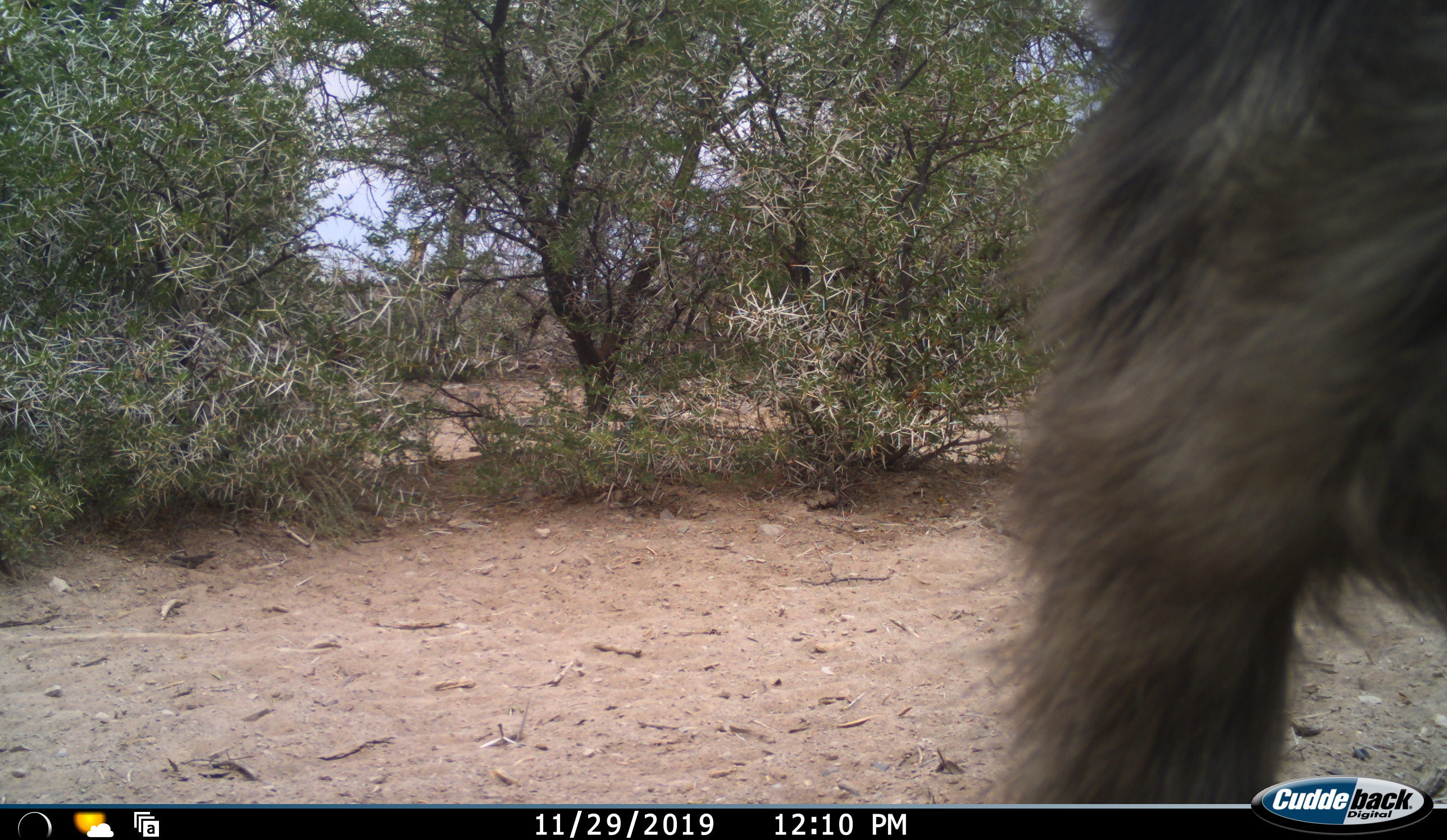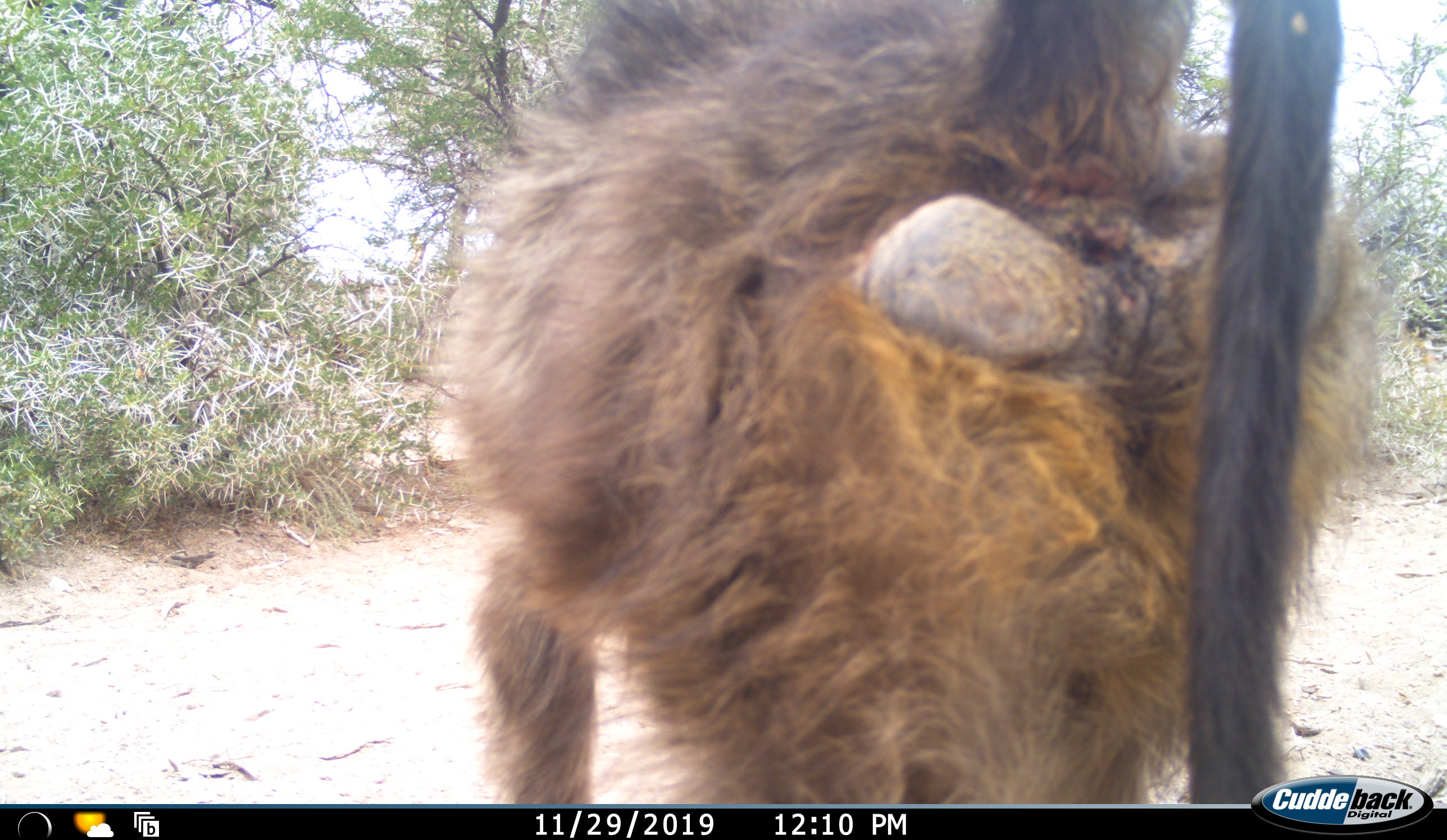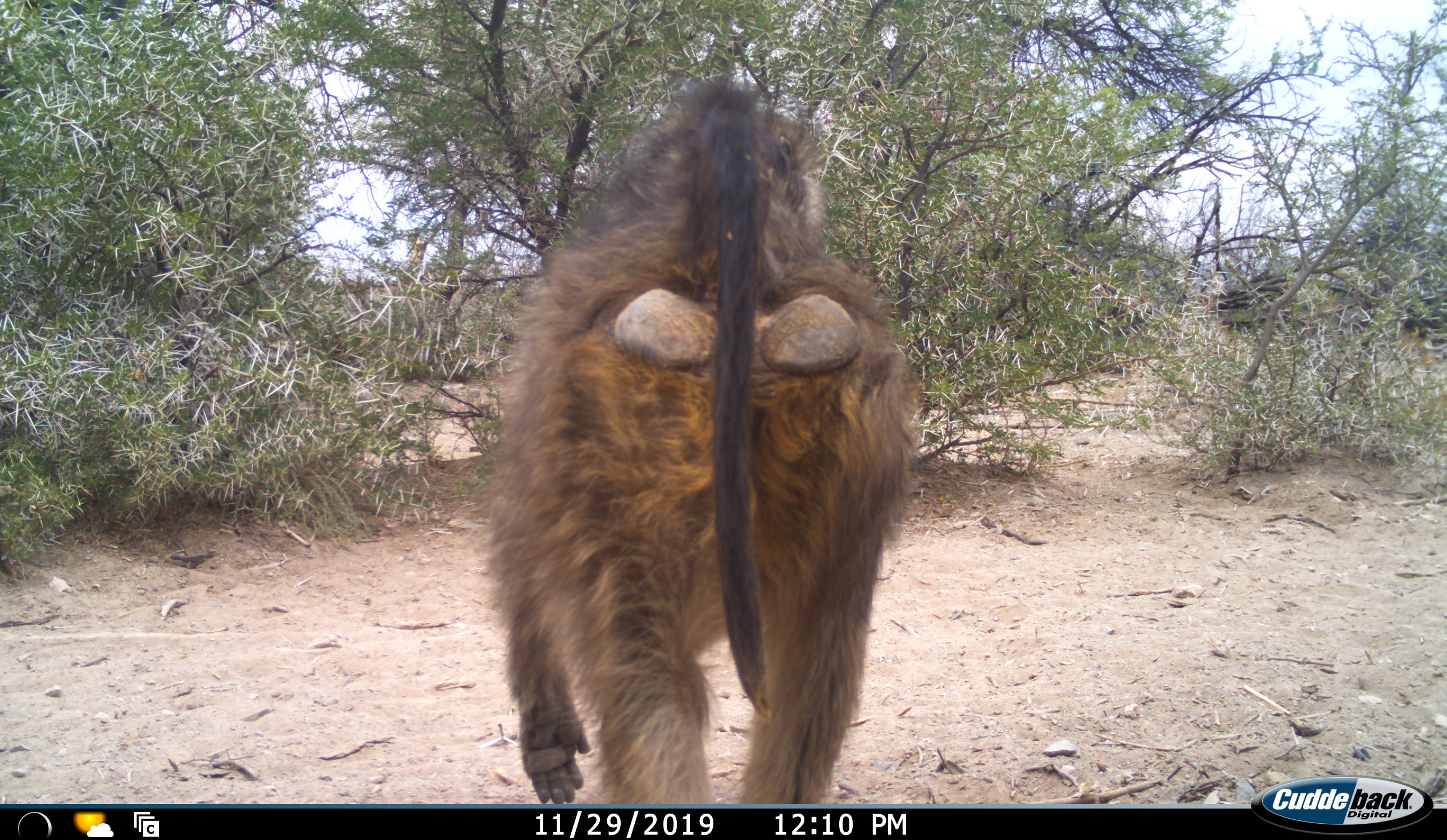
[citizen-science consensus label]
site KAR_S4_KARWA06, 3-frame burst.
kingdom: Animalia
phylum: Chordata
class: Mammalia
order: Primates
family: Cercopithecidae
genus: Papio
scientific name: Papio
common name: baboon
Baboon (Papio), count 1. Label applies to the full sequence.